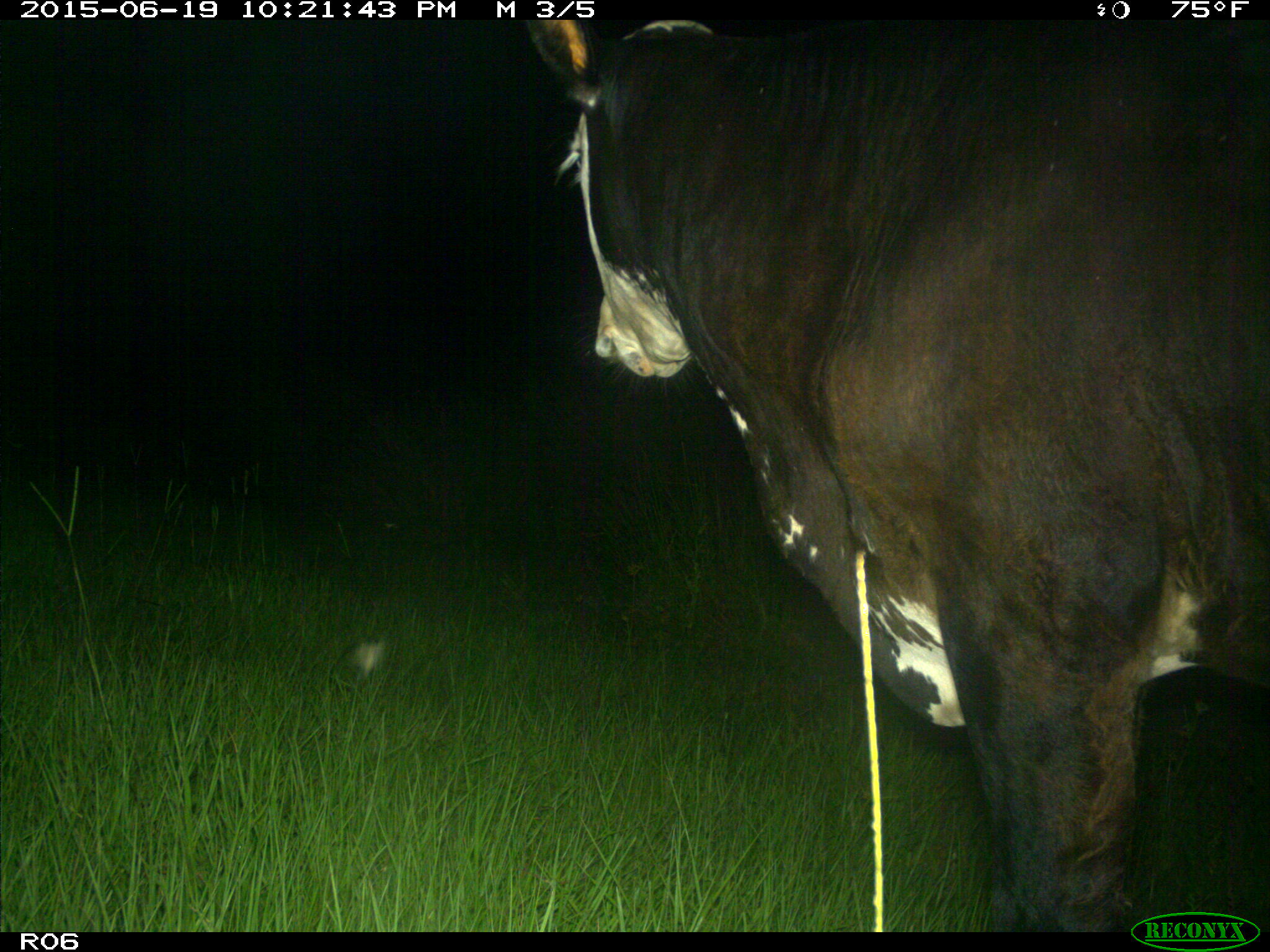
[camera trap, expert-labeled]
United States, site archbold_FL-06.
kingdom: Animalia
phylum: Chordata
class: Mammalia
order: Artiodactyla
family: Bovidae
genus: Bos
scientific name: Bos taurus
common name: domestic cow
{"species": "Bos taurus (domestic cow)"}